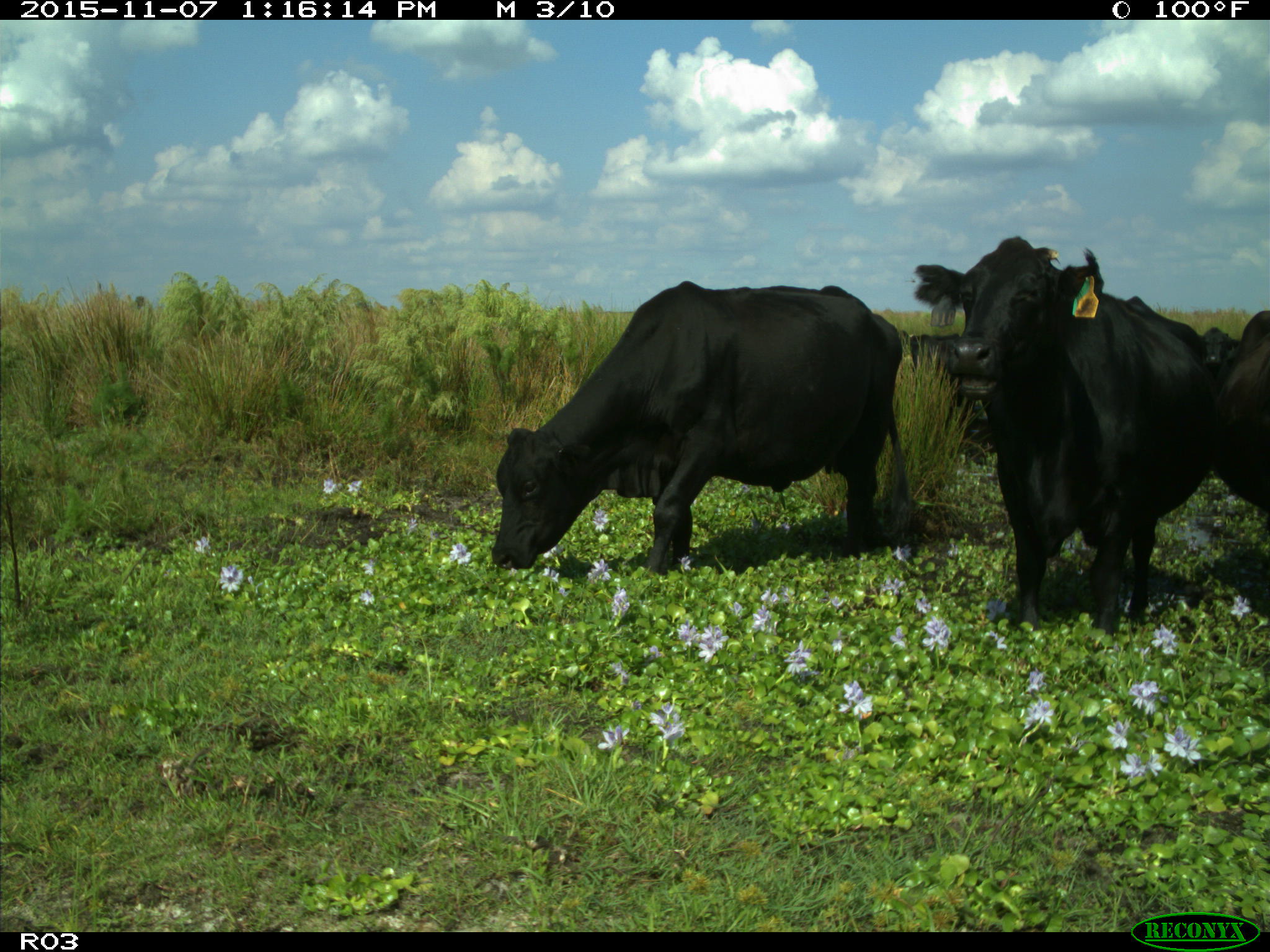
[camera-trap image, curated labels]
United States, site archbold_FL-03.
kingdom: Animalia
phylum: Chordata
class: Mammalia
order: Artiodactyla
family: Bovidae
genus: Bos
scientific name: Bos taurus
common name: domestic cow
Bos taurus (domestic cow).